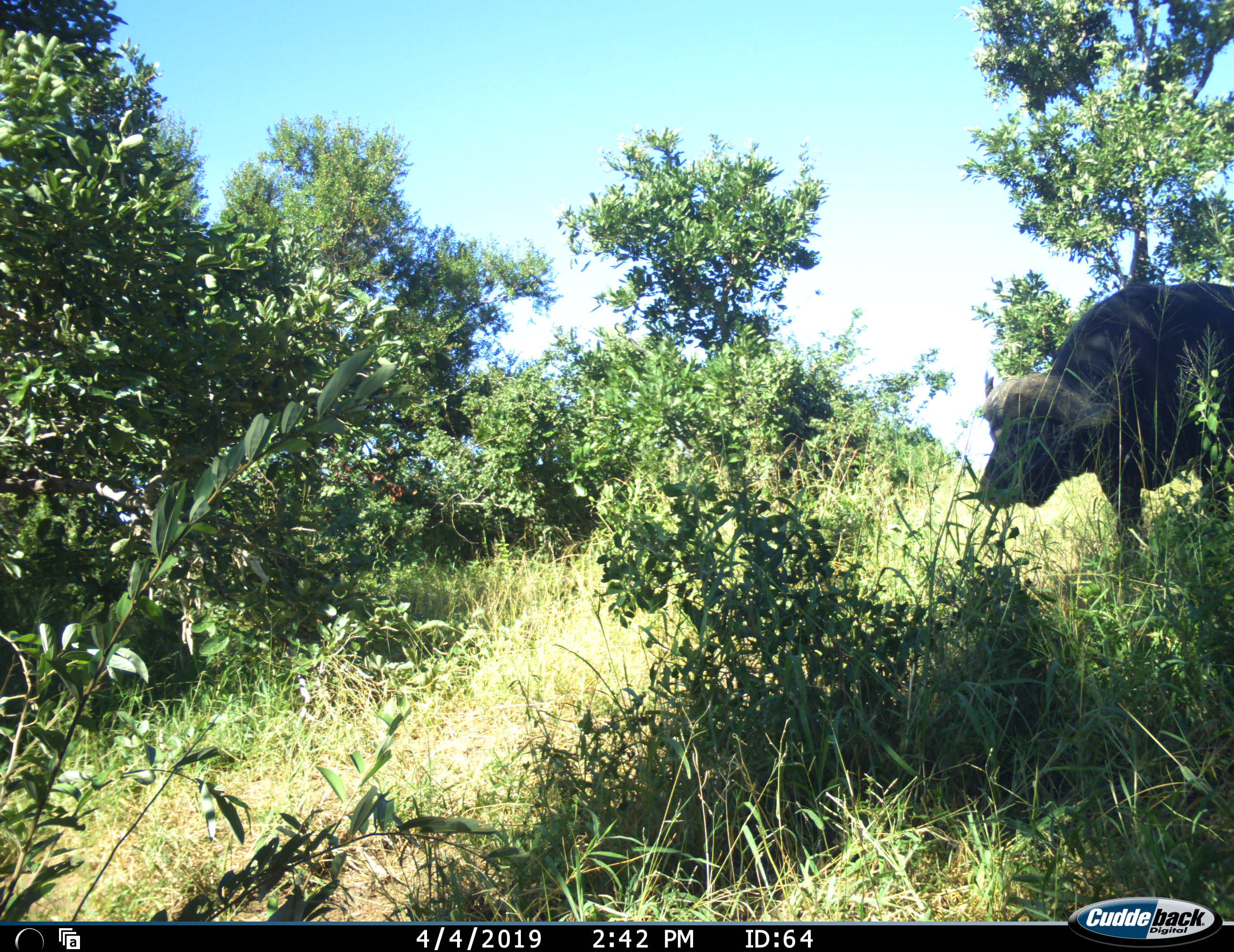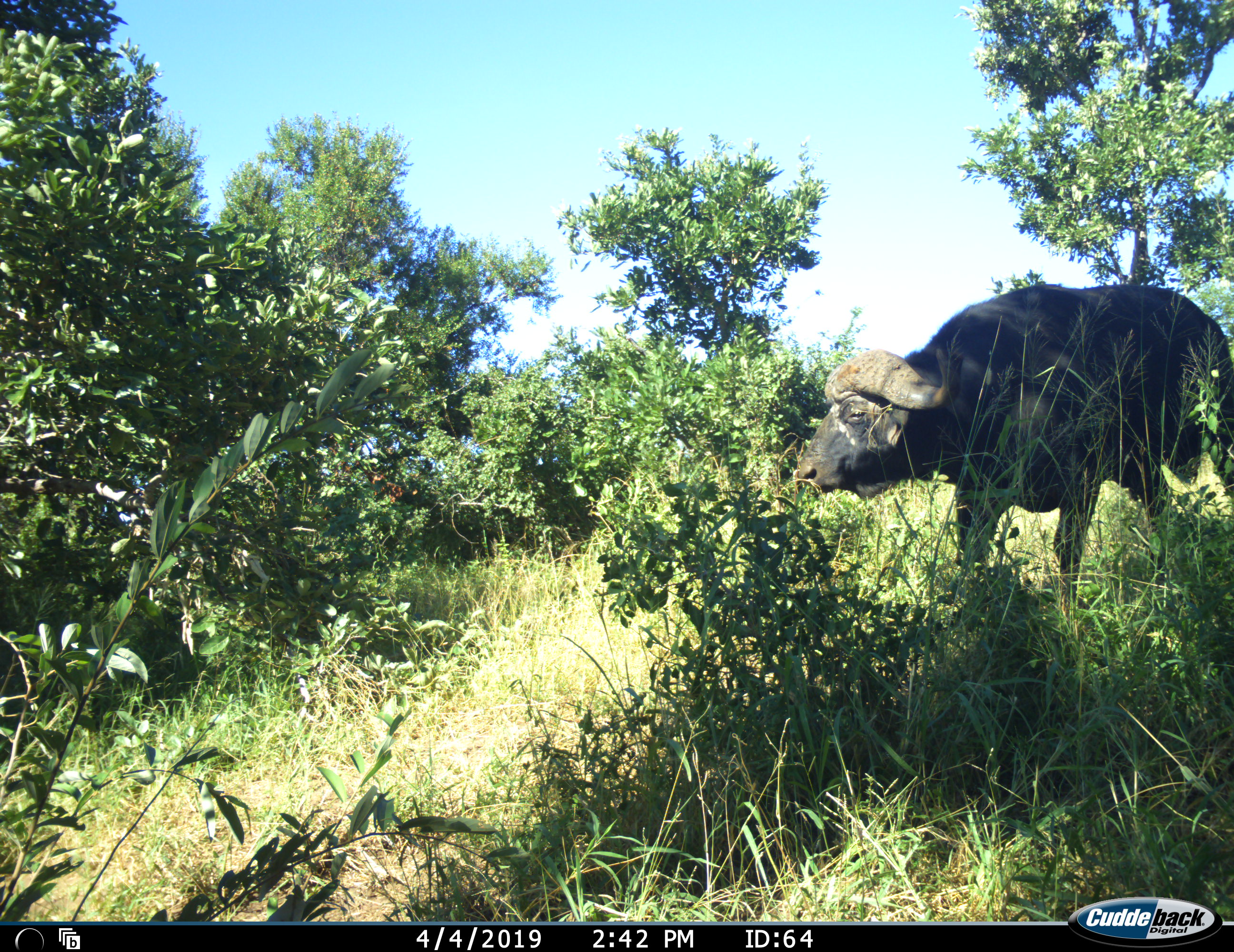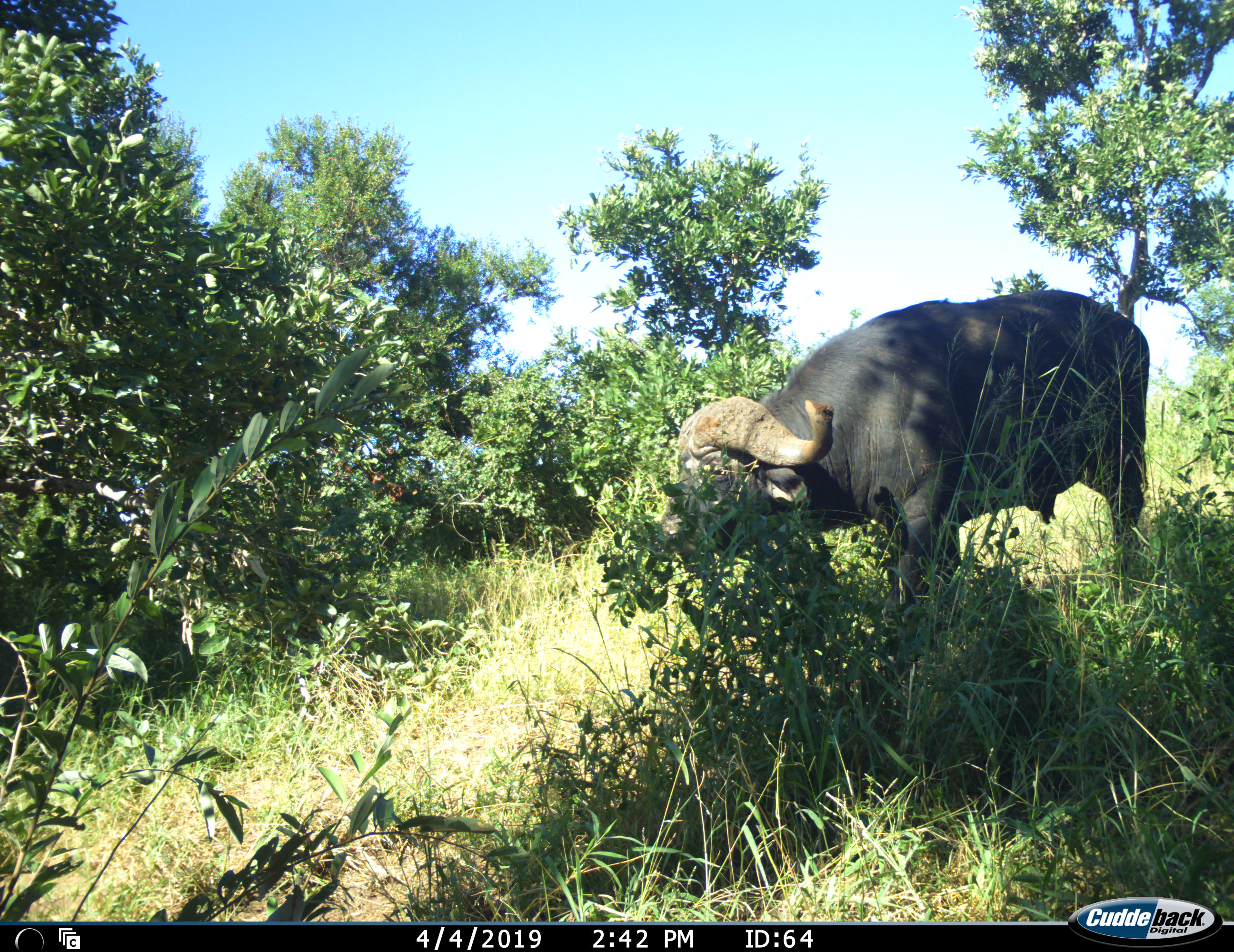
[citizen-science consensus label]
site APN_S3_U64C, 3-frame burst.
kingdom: Animalia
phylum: Chordata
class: Mammalia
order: Artiodactyla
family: Bovidae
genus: Syncerus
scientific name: Syncerus caffer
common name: african buffalo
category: buffalo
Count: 1.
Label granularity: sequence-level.